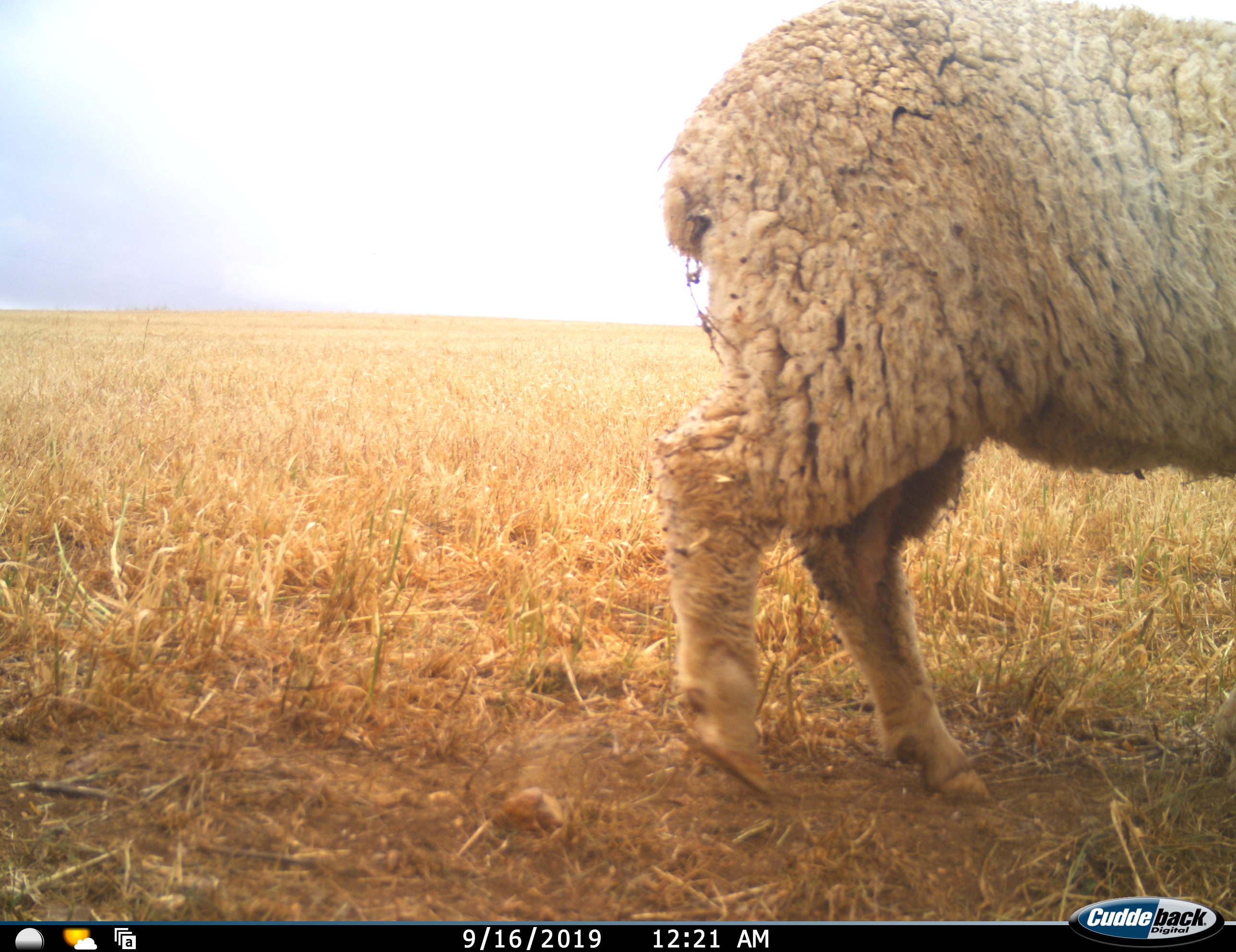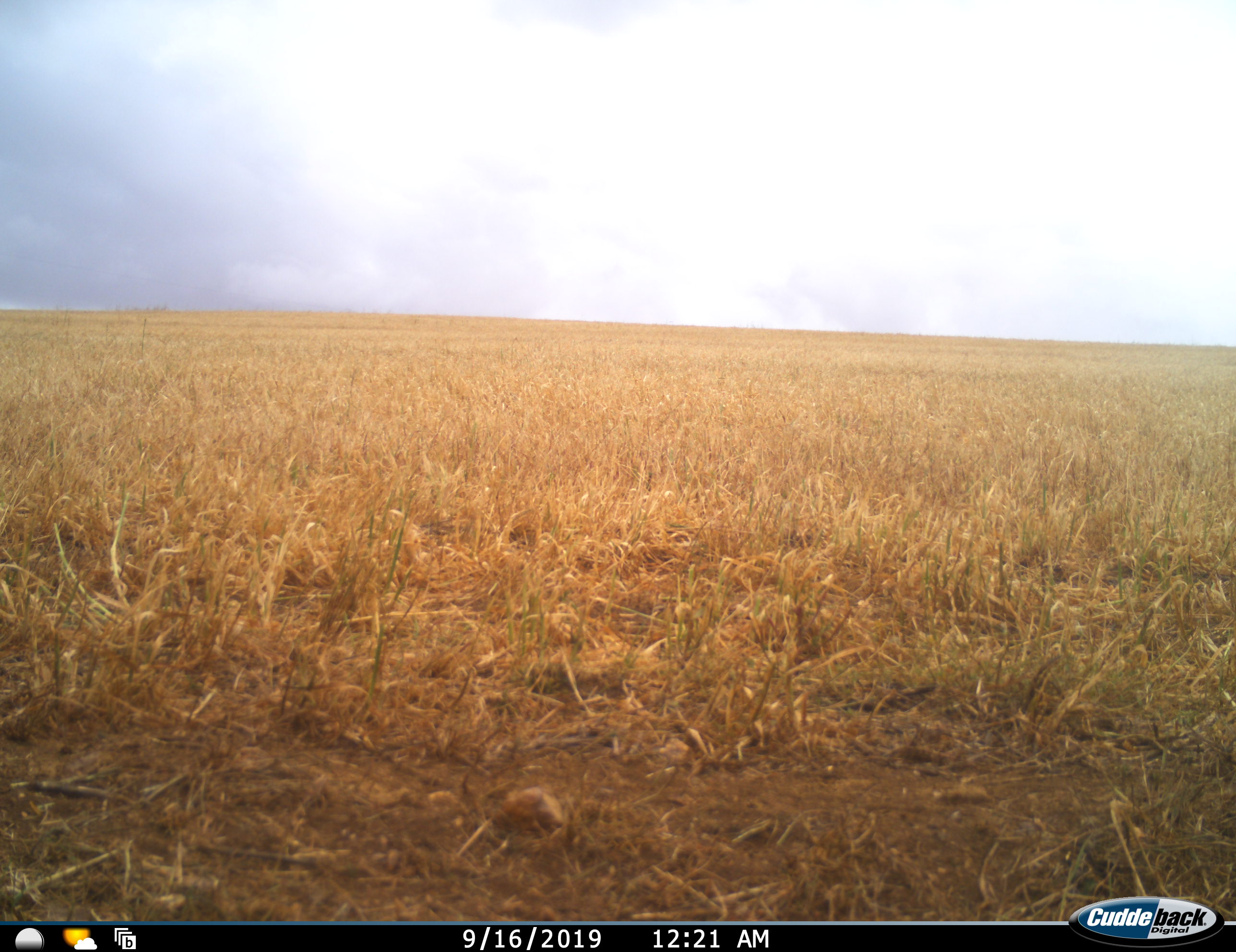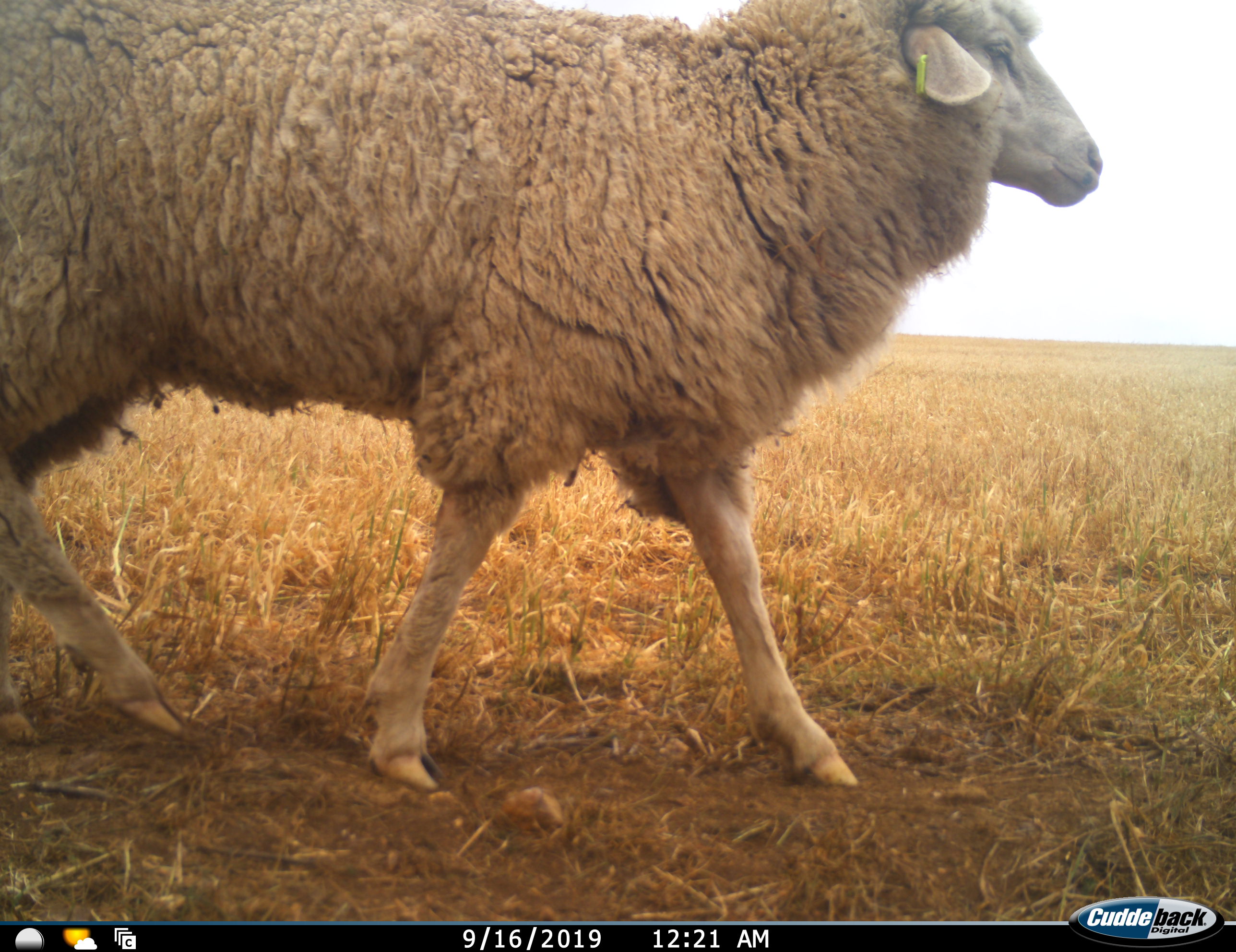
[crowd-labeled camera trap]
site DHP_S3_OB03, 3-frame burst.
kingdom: Animalia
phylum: Chordata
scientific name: Vertebrata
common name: domestic animal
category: domesticanimal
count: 1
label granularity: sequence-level